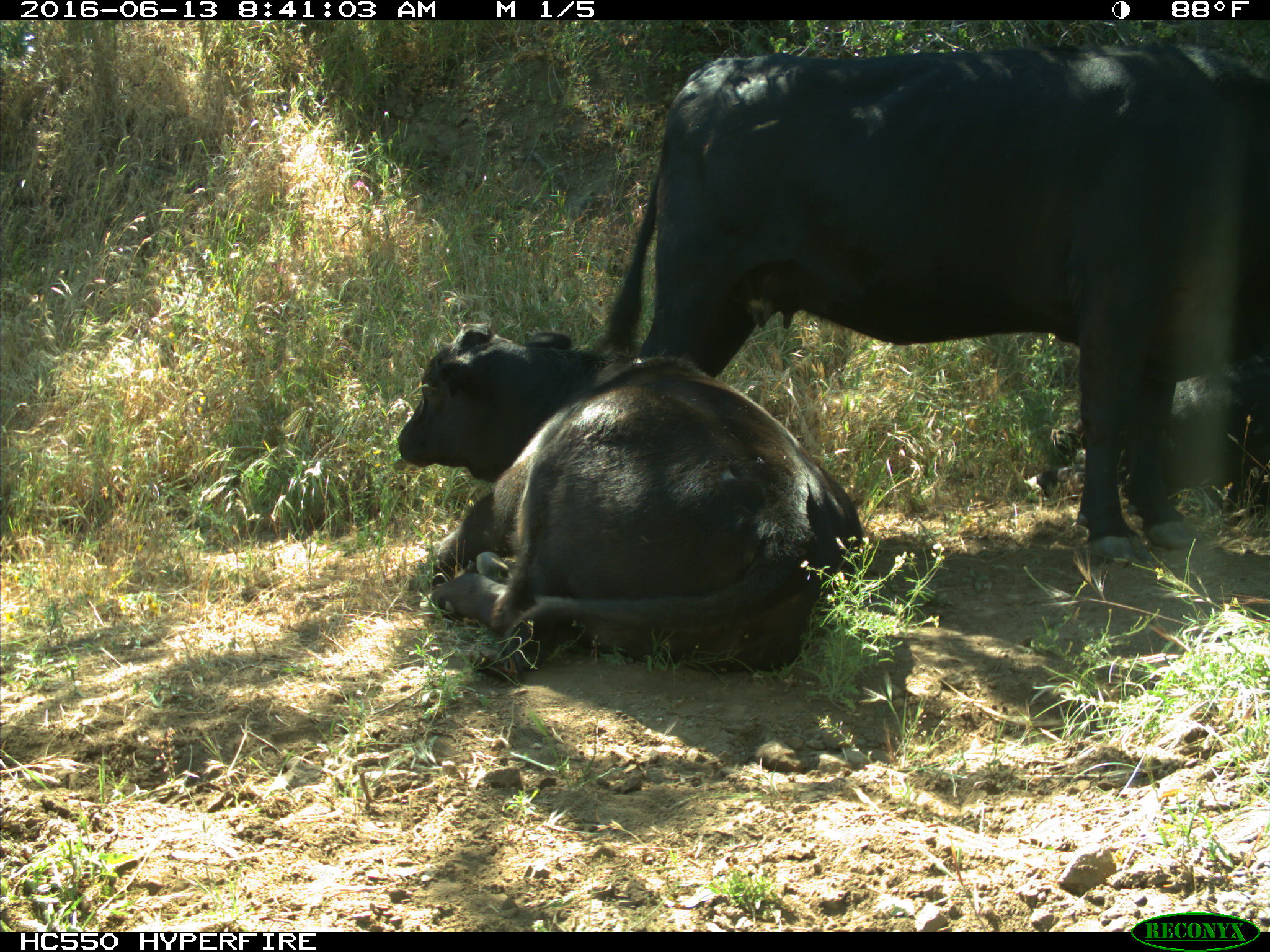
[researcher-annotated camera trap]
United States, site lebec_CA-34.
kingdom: Animalia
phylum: Chordata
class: Mammalia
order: Artiodactyla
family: Bovidae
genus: Bos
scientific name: Bos taurus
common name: domestic cow